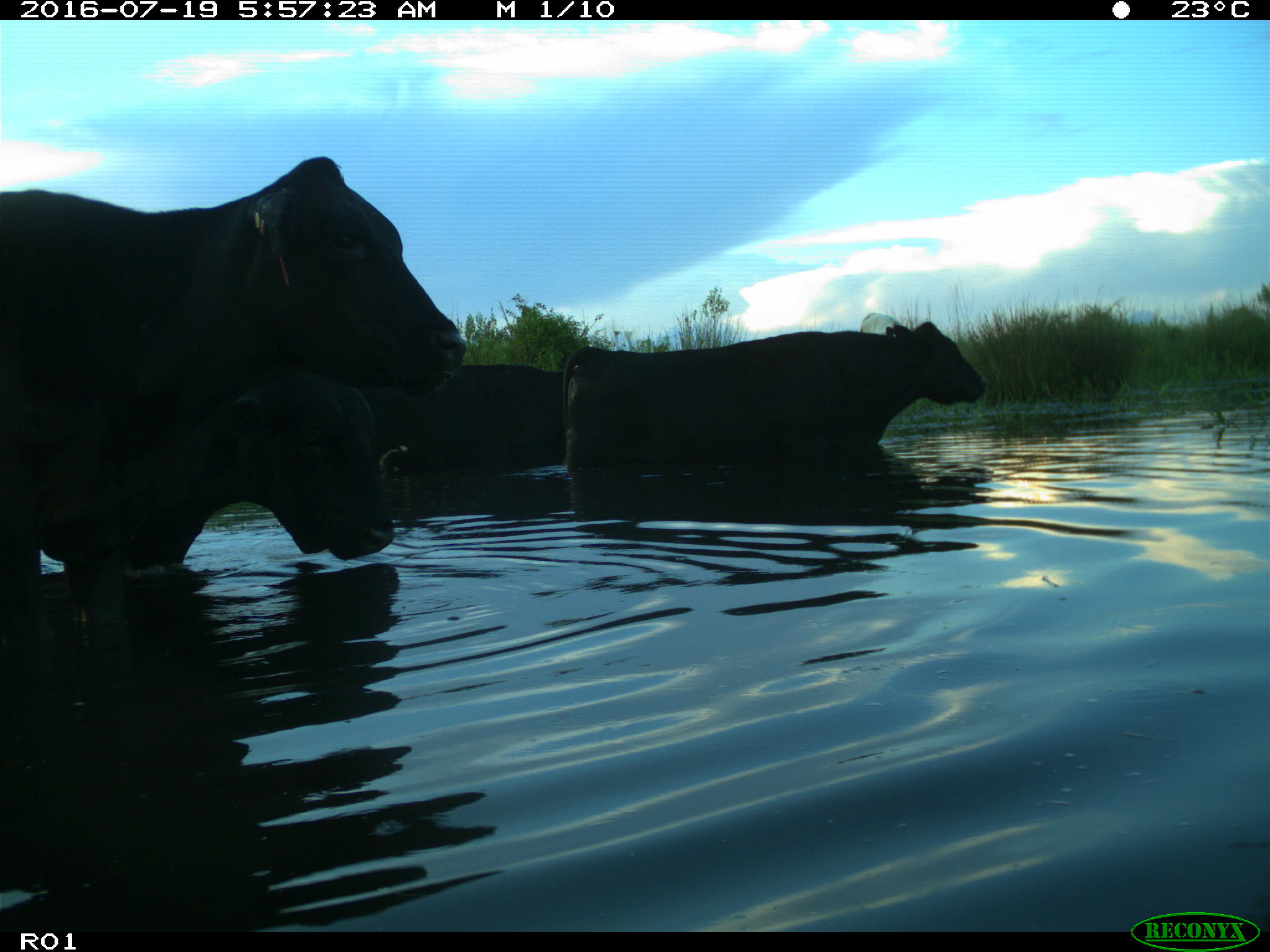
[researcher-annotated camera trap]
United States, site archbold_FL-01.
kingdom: Animalia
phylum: Chordata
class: Mammalia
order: Artiodactyla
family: Bovidae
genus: Bos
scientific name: Bos taurus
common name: domestic cow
Bos taurus (domestic cow).